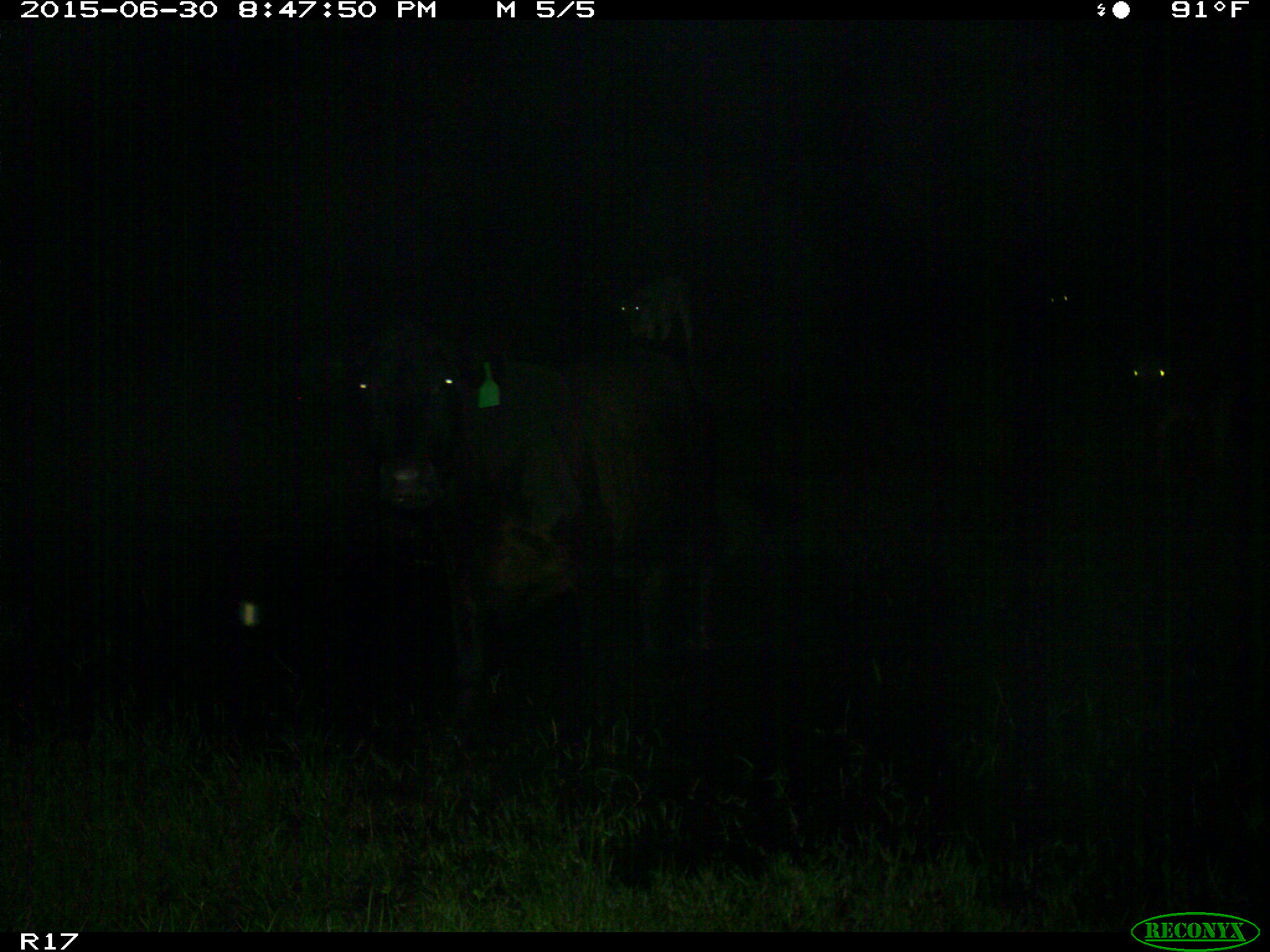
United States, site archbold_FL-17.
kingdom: Animalia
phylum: Chordata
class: Mammalia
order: Artiodactyla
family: Bovidae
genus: Bos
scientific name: Bos taurus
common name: domestic cow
Bos taurus (domestic cow).